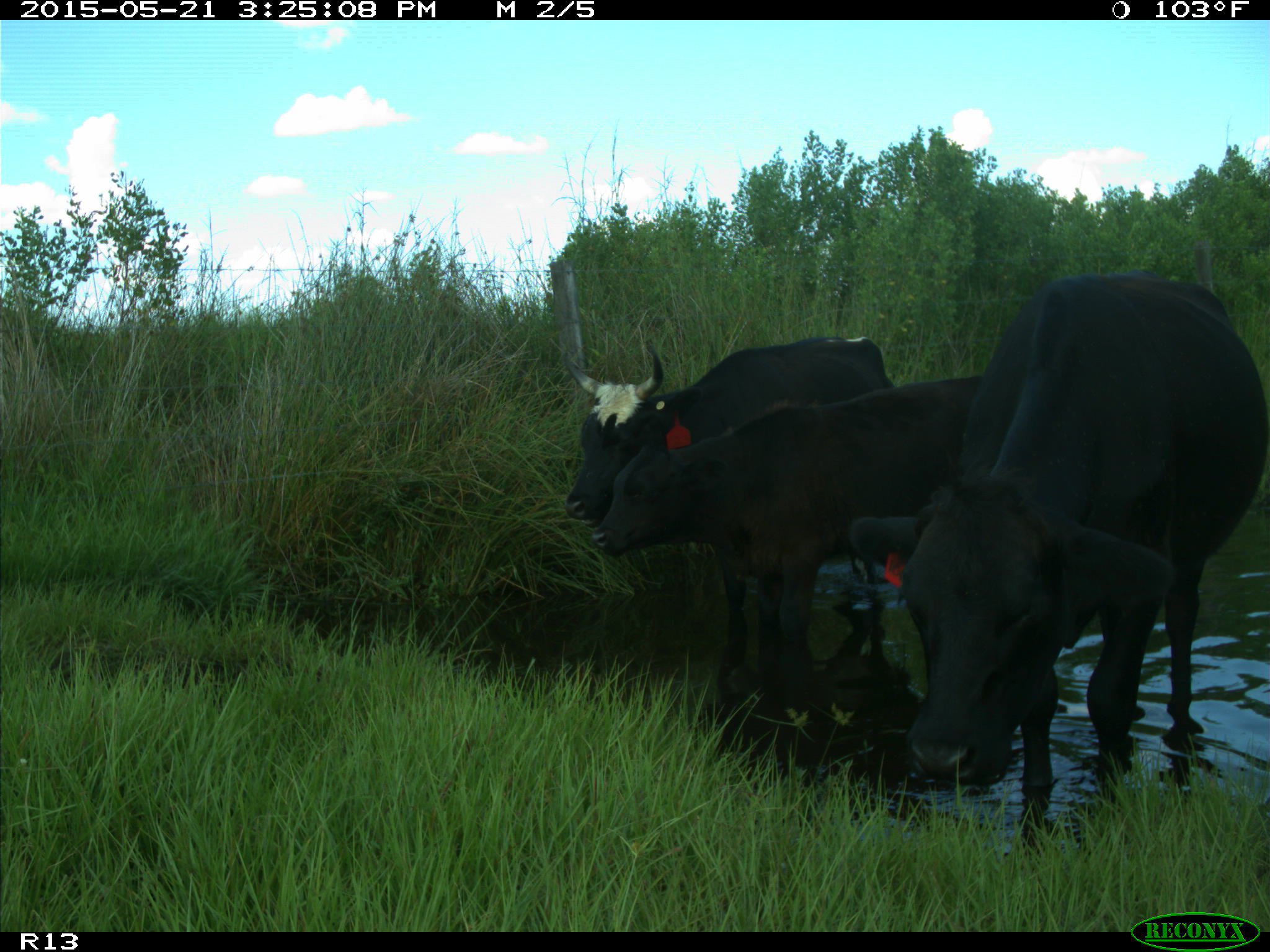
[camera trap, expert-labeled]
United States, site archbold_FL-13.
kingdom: Animalia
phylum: Chordata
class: Mammalia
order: Artiodactyla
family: Bovidae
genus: Bos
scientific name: Bos taurus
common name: domestic cow